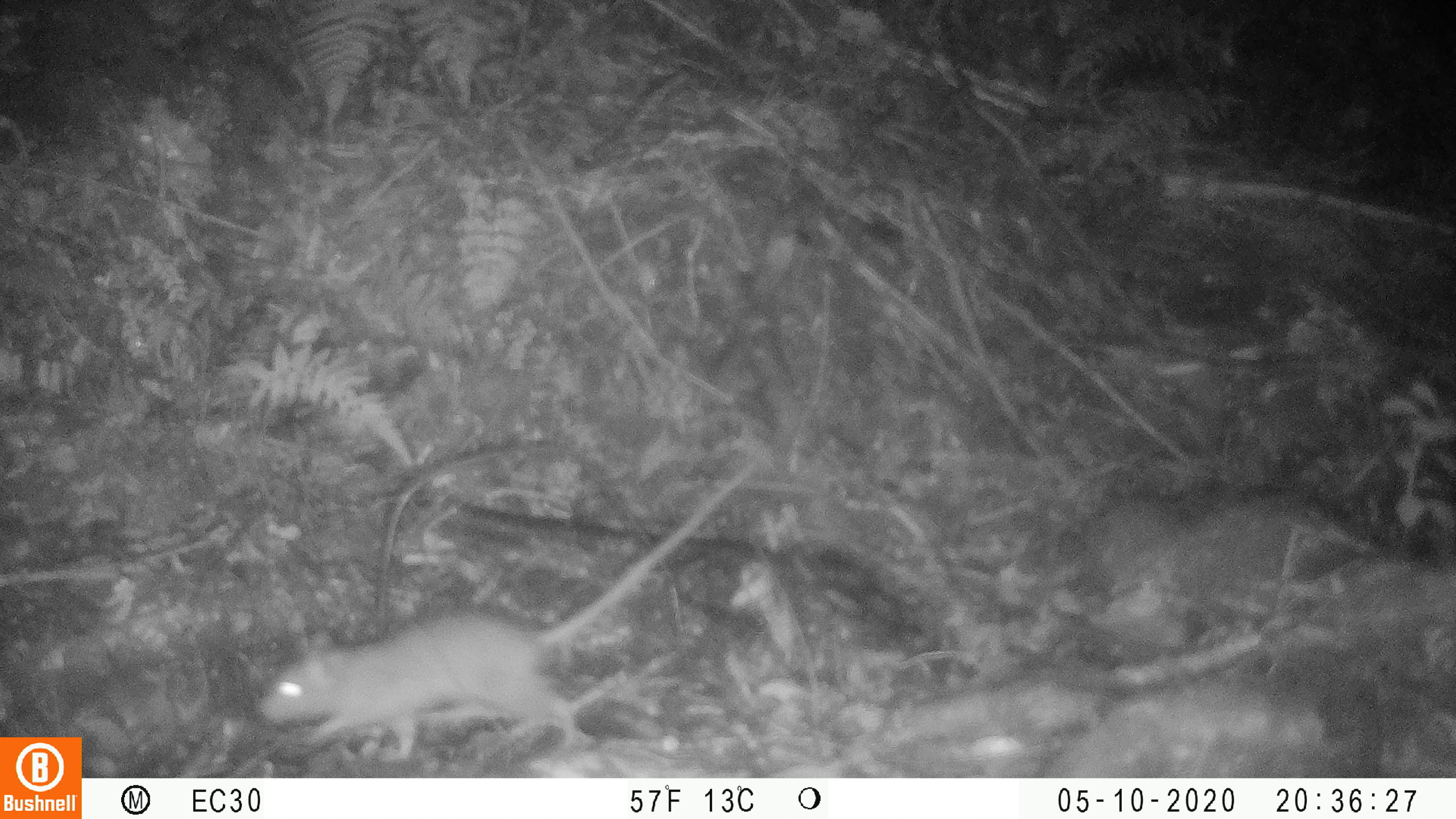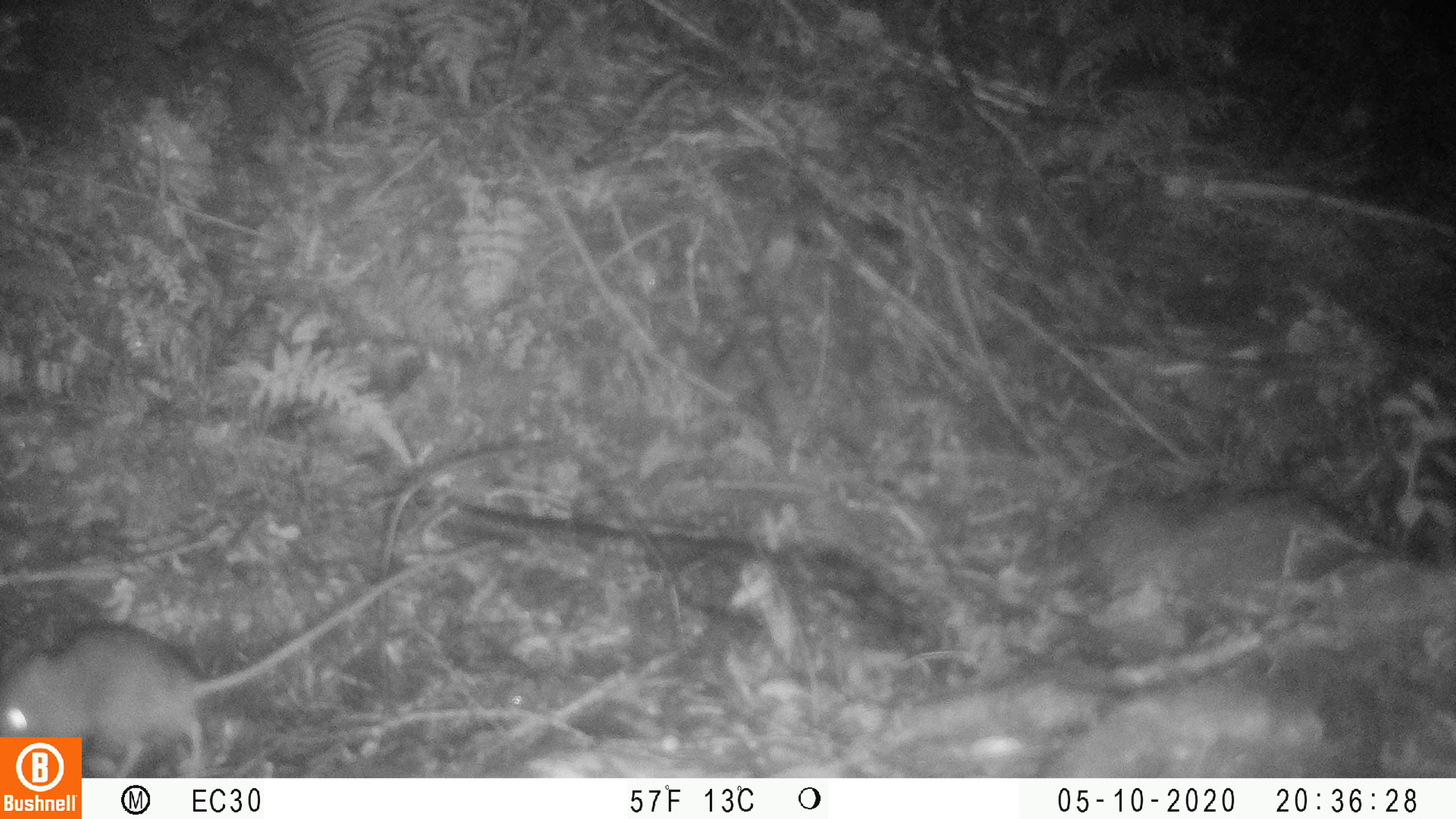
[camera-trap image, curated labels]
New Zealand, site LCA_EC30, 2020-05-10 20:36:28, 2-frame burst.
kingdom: Animalia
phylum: Chordata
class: Mammalia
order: Rodentia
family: Muridae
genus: Rattus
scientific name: Rattus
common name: rat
Rat (Rattus).